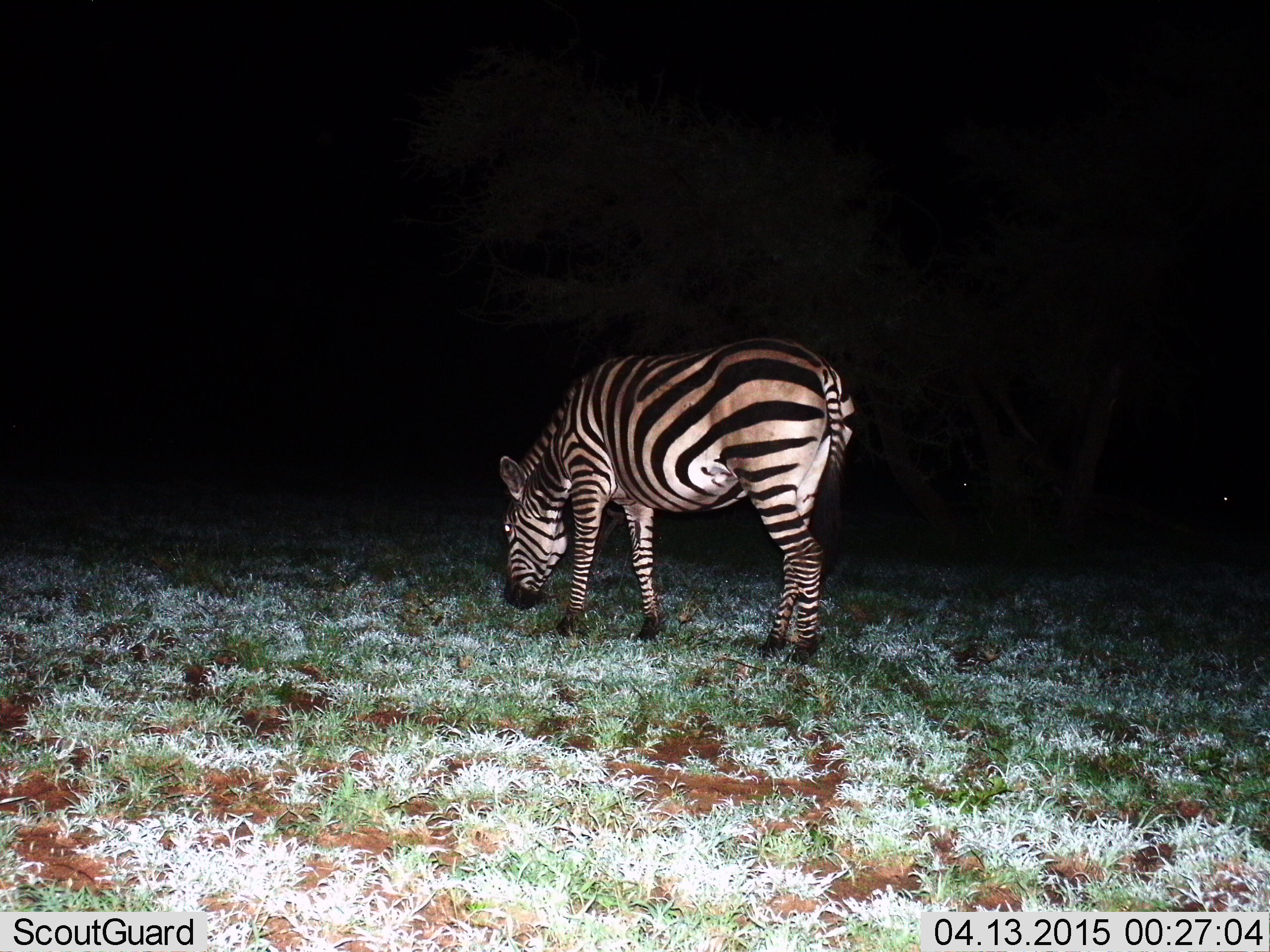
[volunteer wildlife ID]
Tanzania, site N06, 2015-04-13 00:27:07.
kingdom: Animalia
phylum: Chordata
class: Mammalia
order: Perissodactyla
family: Equidae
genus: Equus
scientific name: Equus quagga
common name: plains zebra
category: zebra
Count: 1.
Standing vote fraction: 44%.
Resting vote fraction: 0%.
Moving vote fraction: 0%.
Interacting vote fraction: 0%.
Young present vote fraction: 0%.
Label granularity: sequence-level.